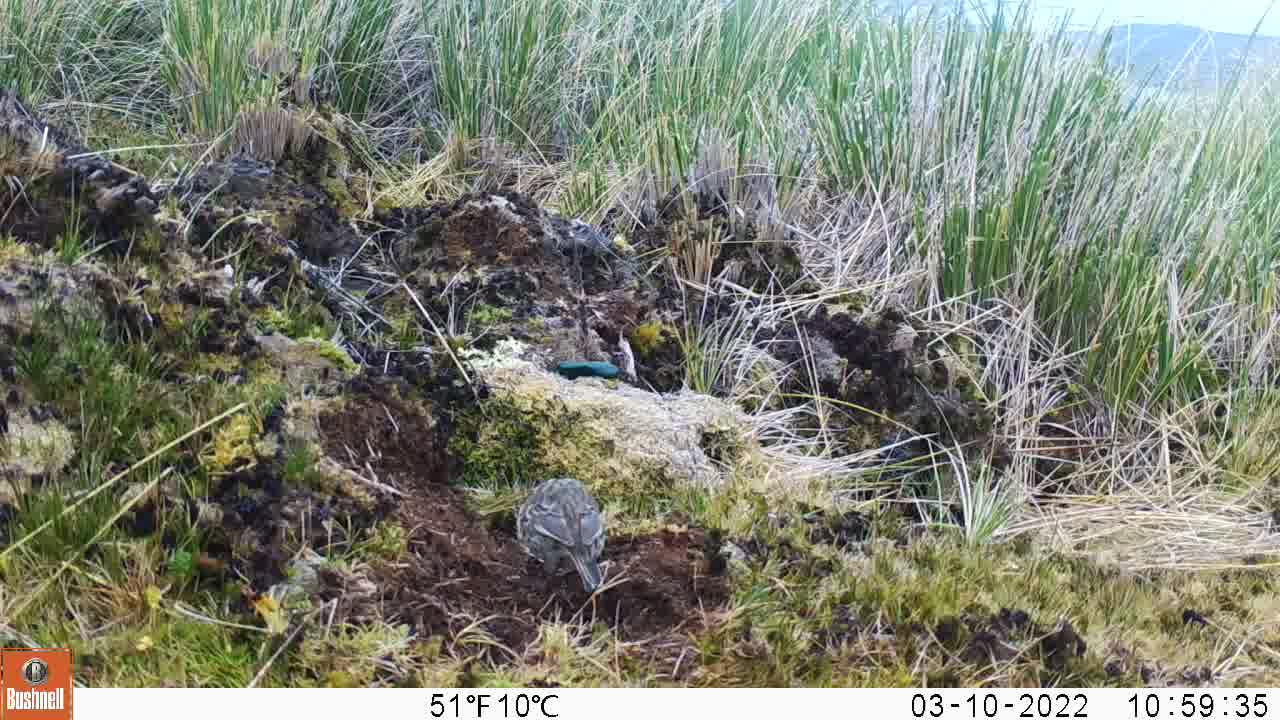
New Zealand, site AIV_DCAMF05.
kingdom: Animalia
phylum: Chordata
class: Aves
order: Passeriformes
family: Motacillidae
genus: Anthus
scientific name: Anthus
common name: pipit